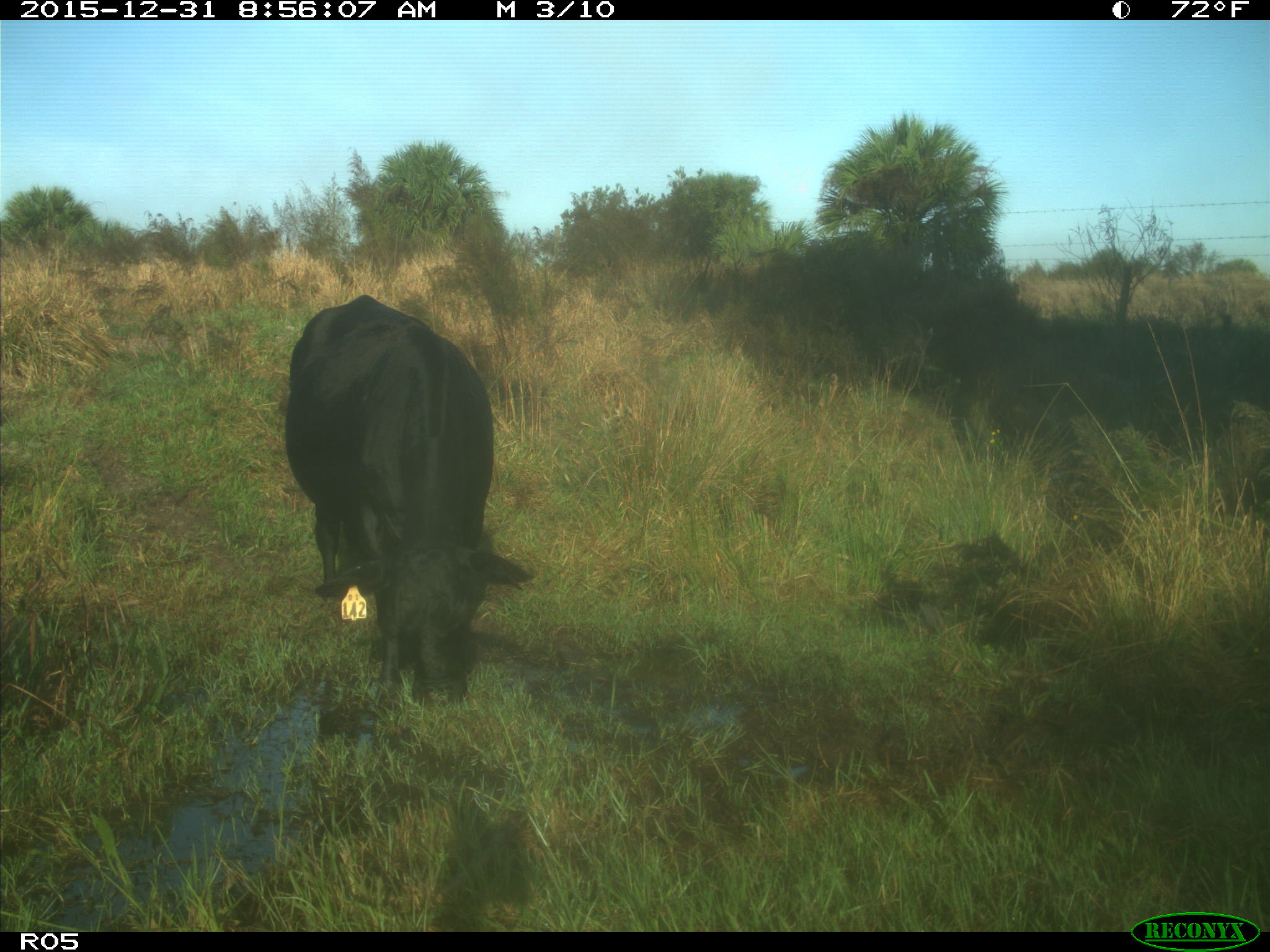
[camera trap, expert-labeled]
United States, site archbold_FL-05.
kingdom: Animalia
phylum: Chordata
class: Mammalia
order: Artiodactyla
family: Bovidae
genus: Bos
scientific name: Bos taurus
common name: domestic cow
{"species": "Bos taurus (domestic cow)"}